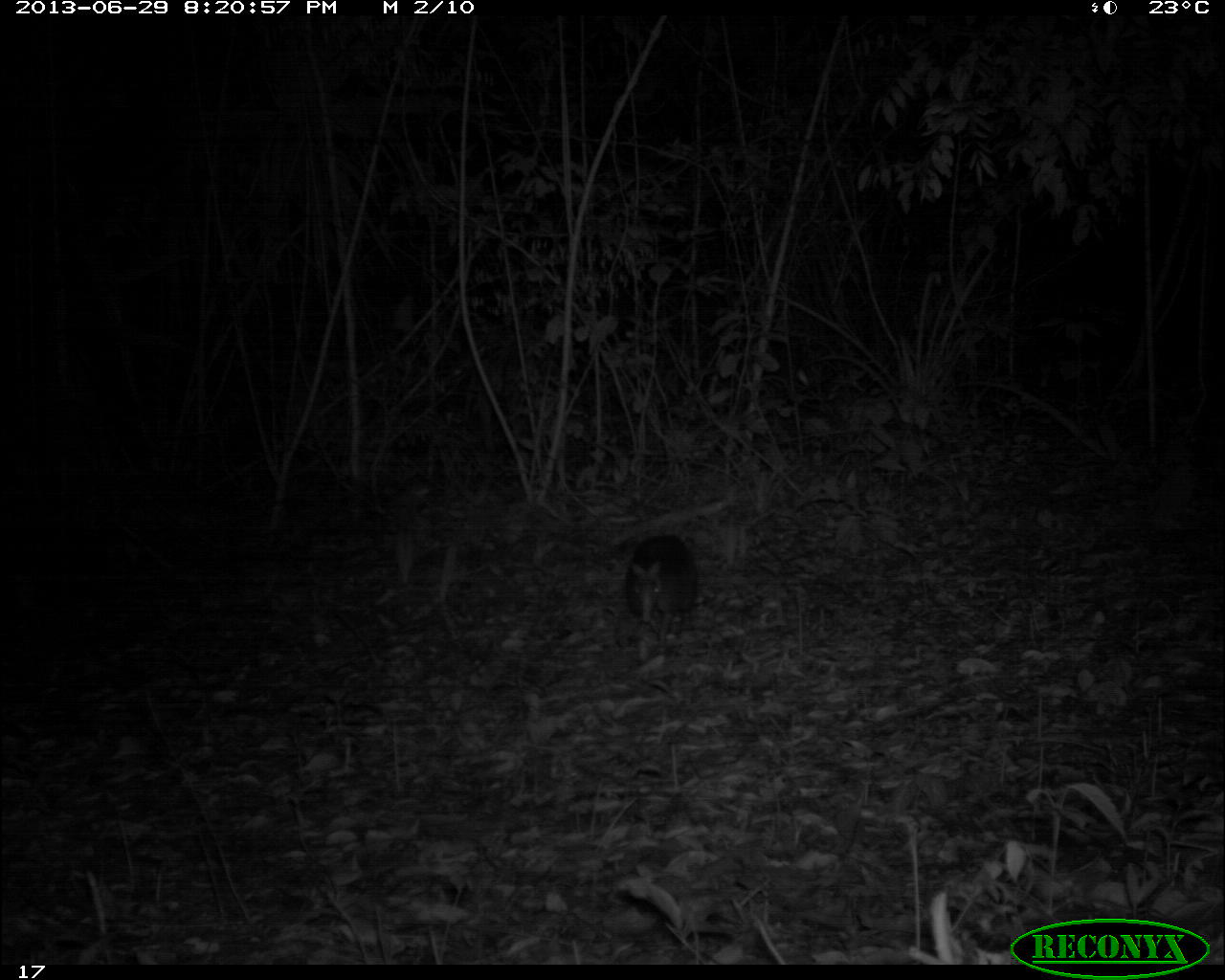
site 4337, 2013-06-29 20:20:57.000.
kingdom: Animalia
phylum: Chordata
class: Mammalia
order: Cingulata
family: Dasypodidae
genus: Dasypus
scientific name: Dasypus novemcinctus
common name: nine-banded armadillo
Dasypus novemcinctus (nine-banded armadillo), count 1.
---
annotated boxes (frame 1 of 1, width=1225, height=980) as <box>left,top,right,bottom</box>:
dasypus novemcinctus: <box>623,533,698,645</box>